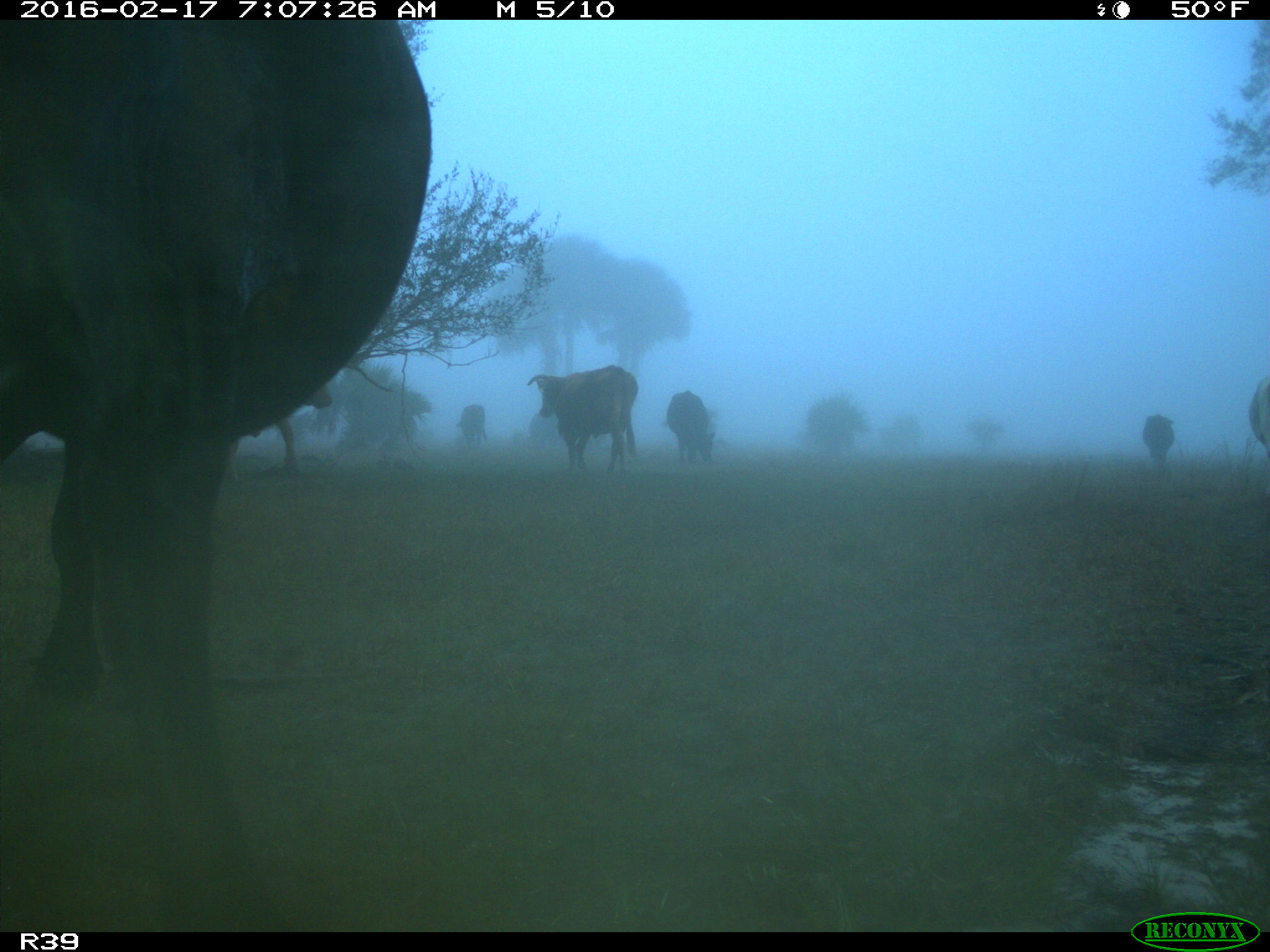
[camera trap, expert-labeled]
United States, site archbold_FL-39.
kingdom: Animalia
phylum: Chordata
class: Mammalia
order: Artiodactyla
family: Bovidae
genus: Bos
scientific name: Bos taurus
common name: domestic cow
Bos taurus (domestic cow).